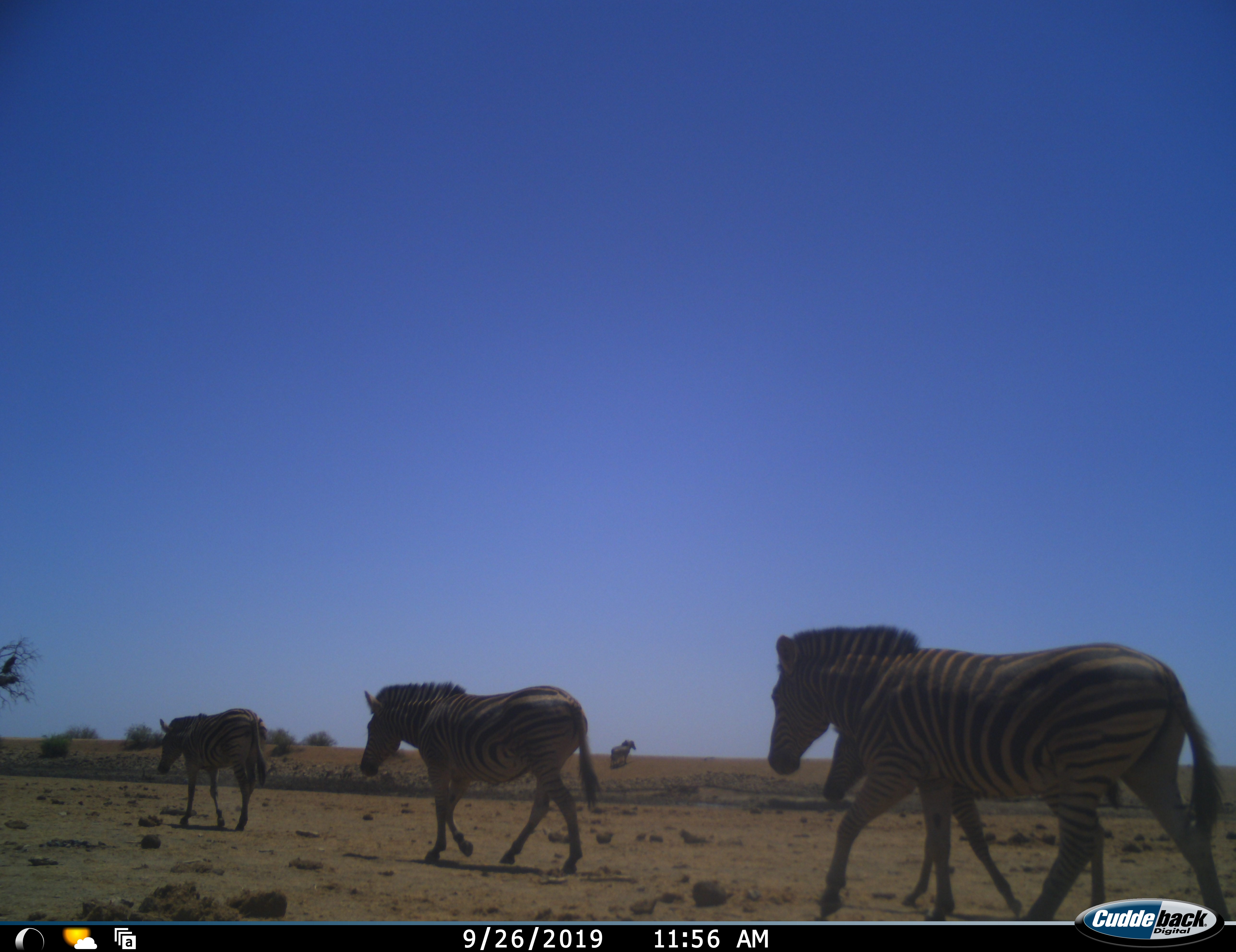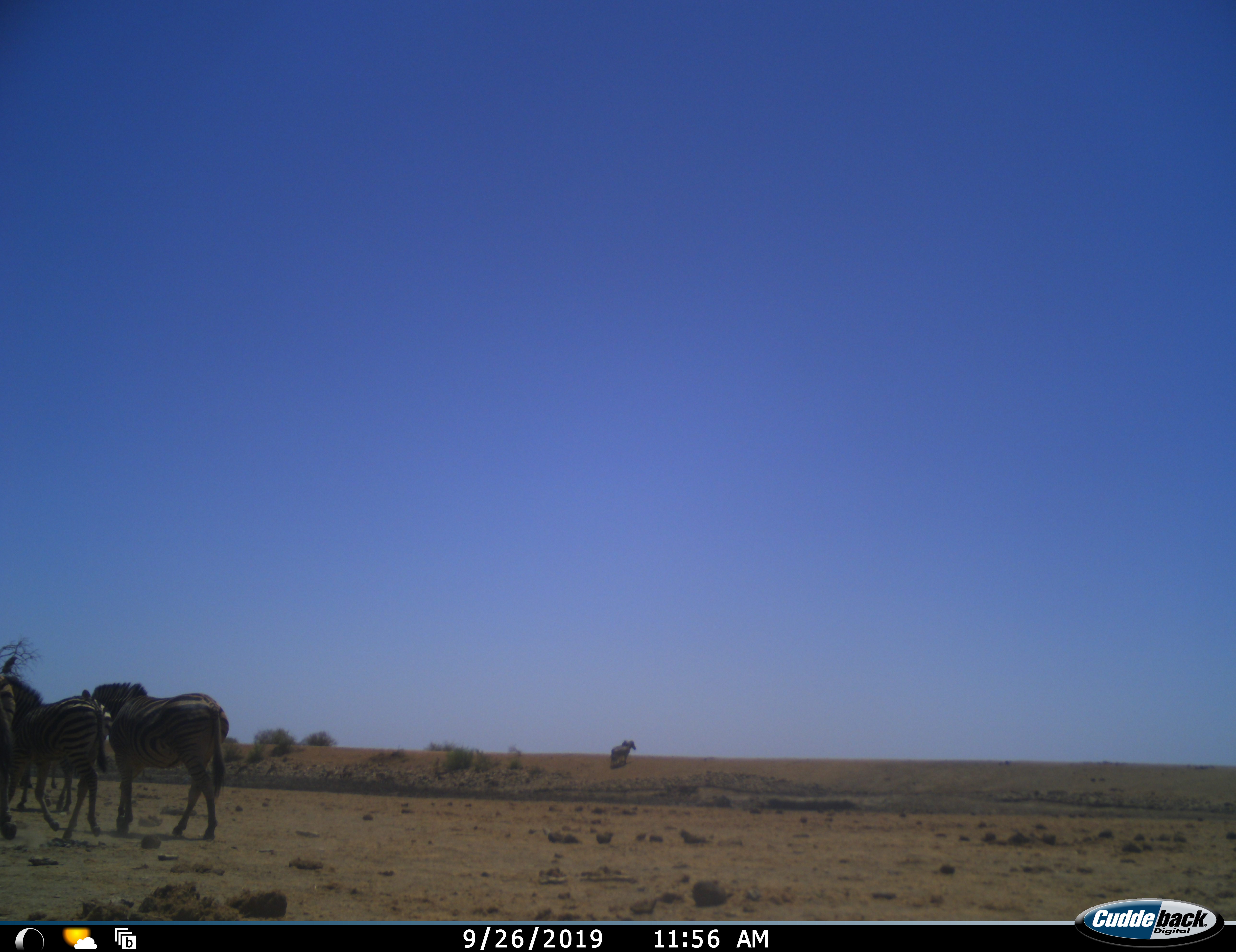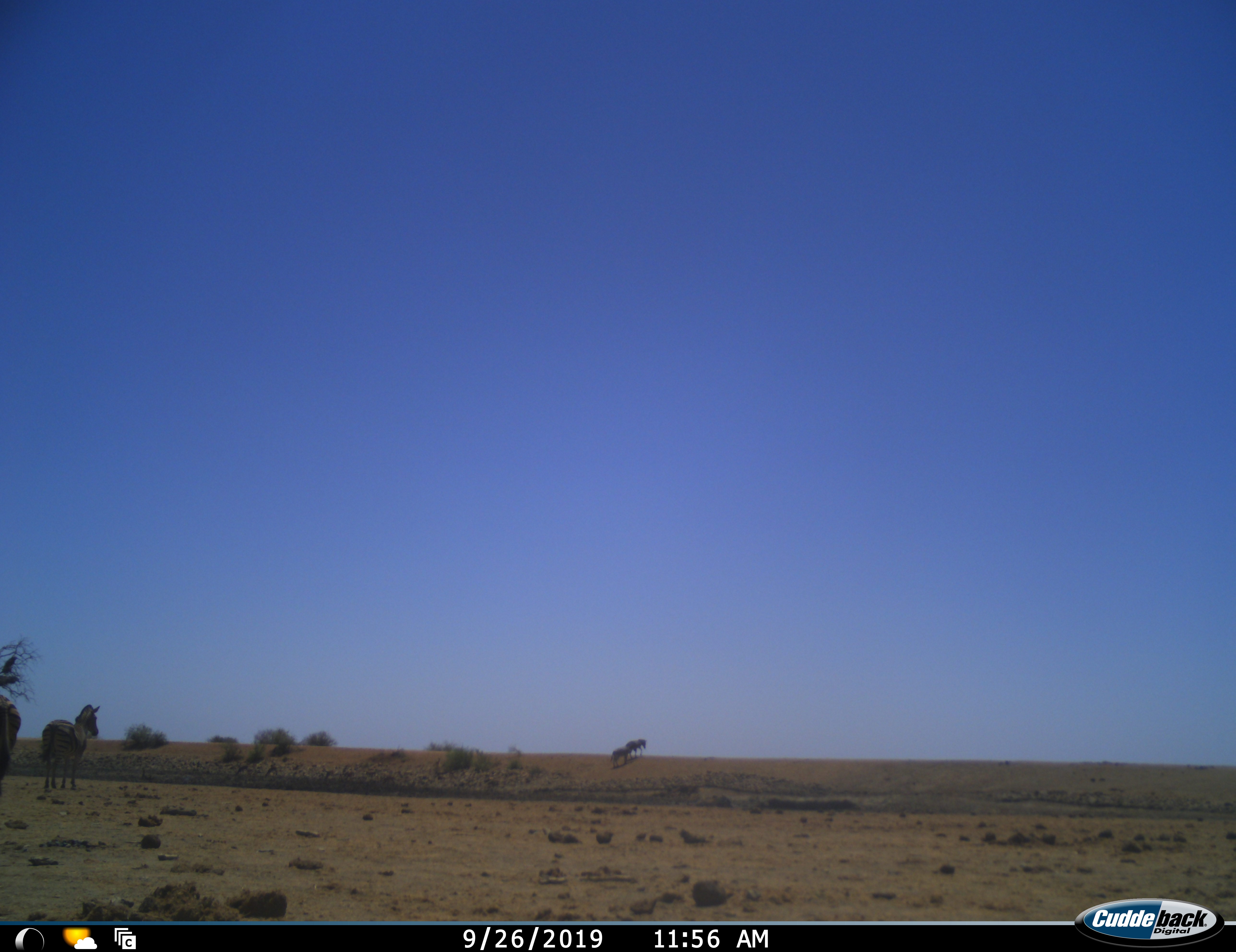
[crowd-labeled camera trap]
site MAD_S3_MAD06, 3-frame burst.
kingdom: Animalia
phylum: Chordata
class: Mammalia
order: Perissodactyla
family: Equidae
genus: Equus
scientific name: Equus quagga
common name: plains zebra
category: zebraplains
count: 4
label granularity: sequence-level